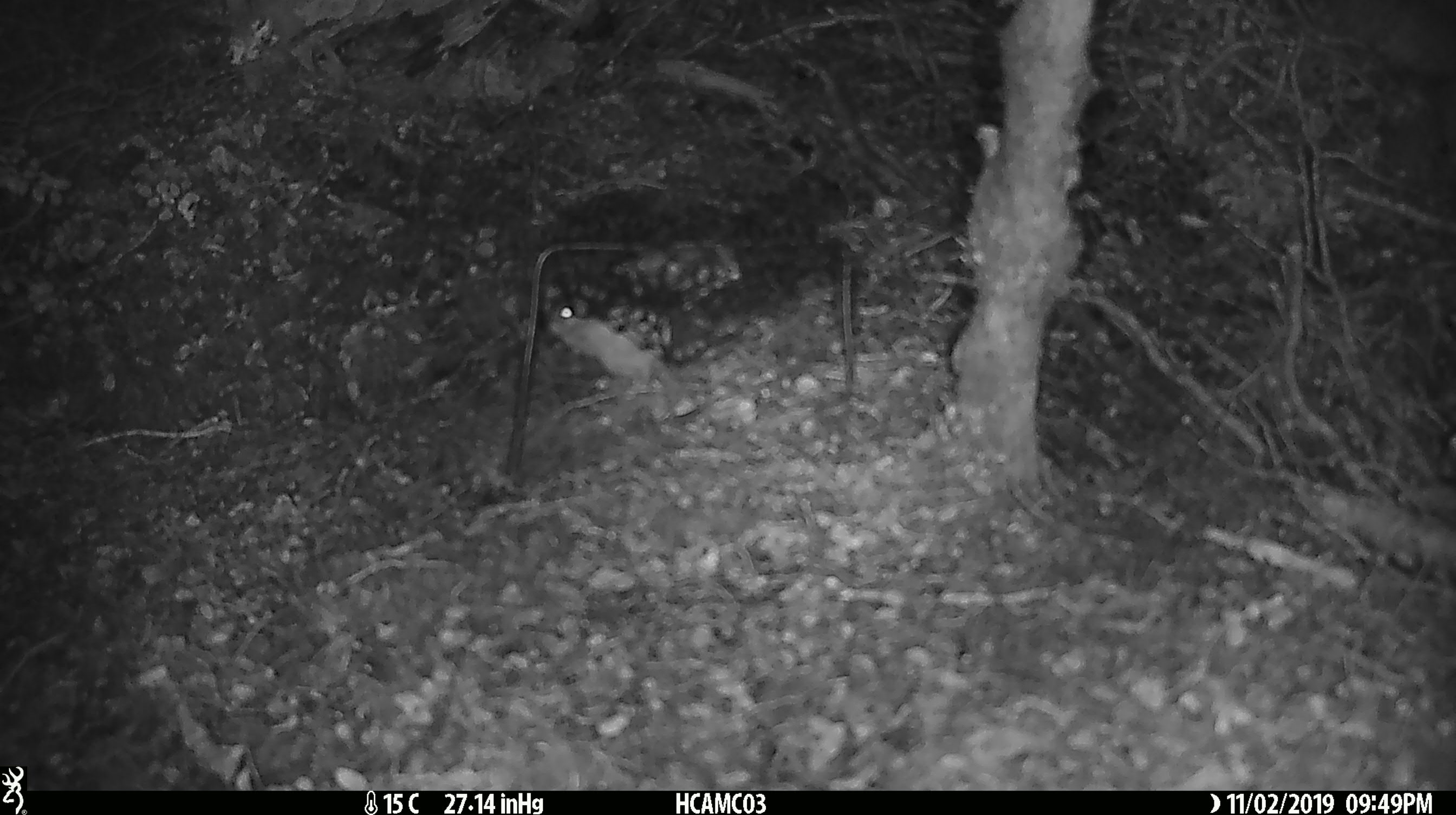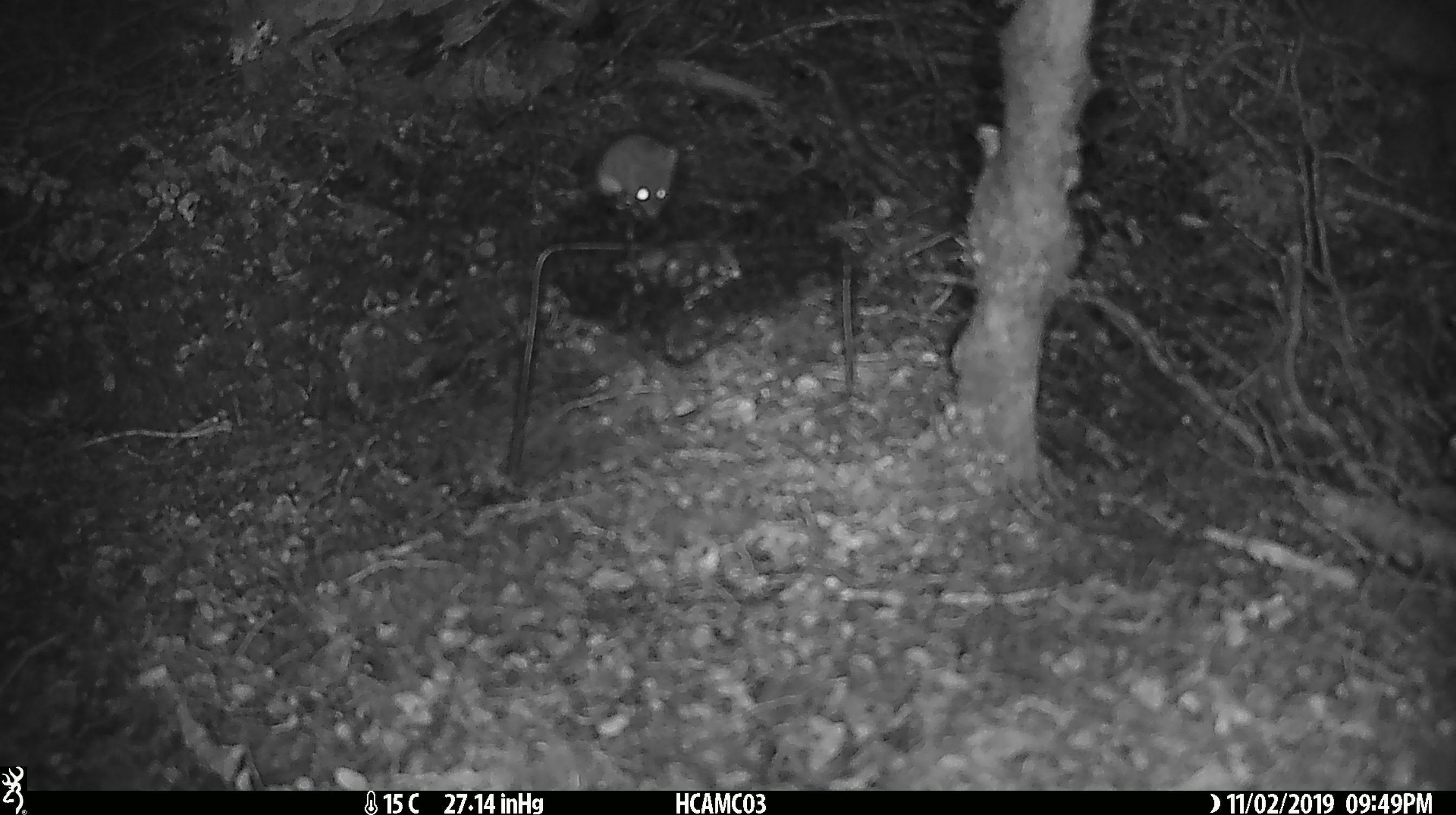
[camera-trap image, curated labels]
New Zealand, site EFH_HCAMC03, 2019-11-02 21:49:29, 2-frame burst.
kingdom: Animalia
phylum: Chordata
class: Mammalia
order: Rodentia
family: Muridae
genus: Mus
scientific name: Mus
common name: mouse